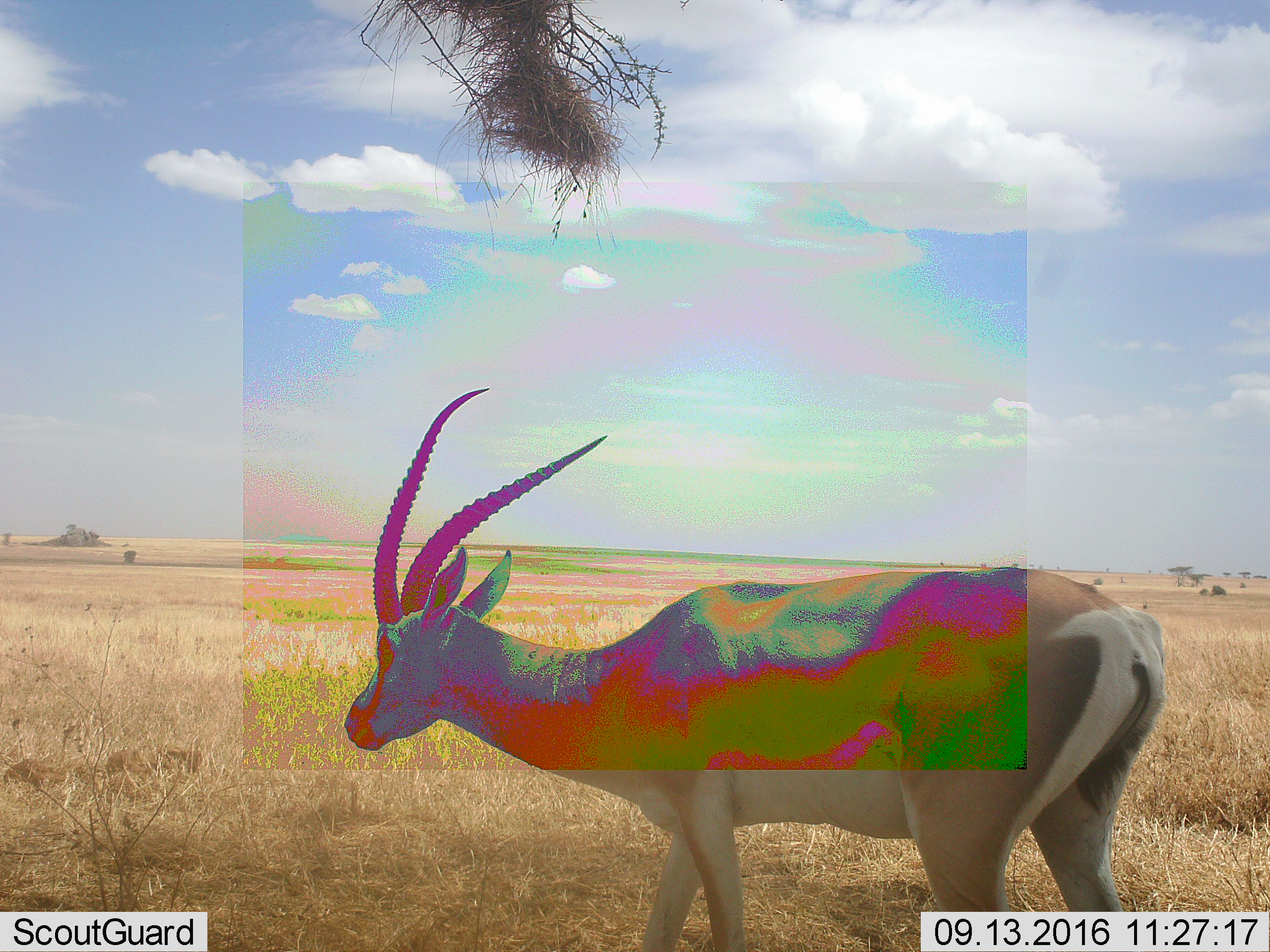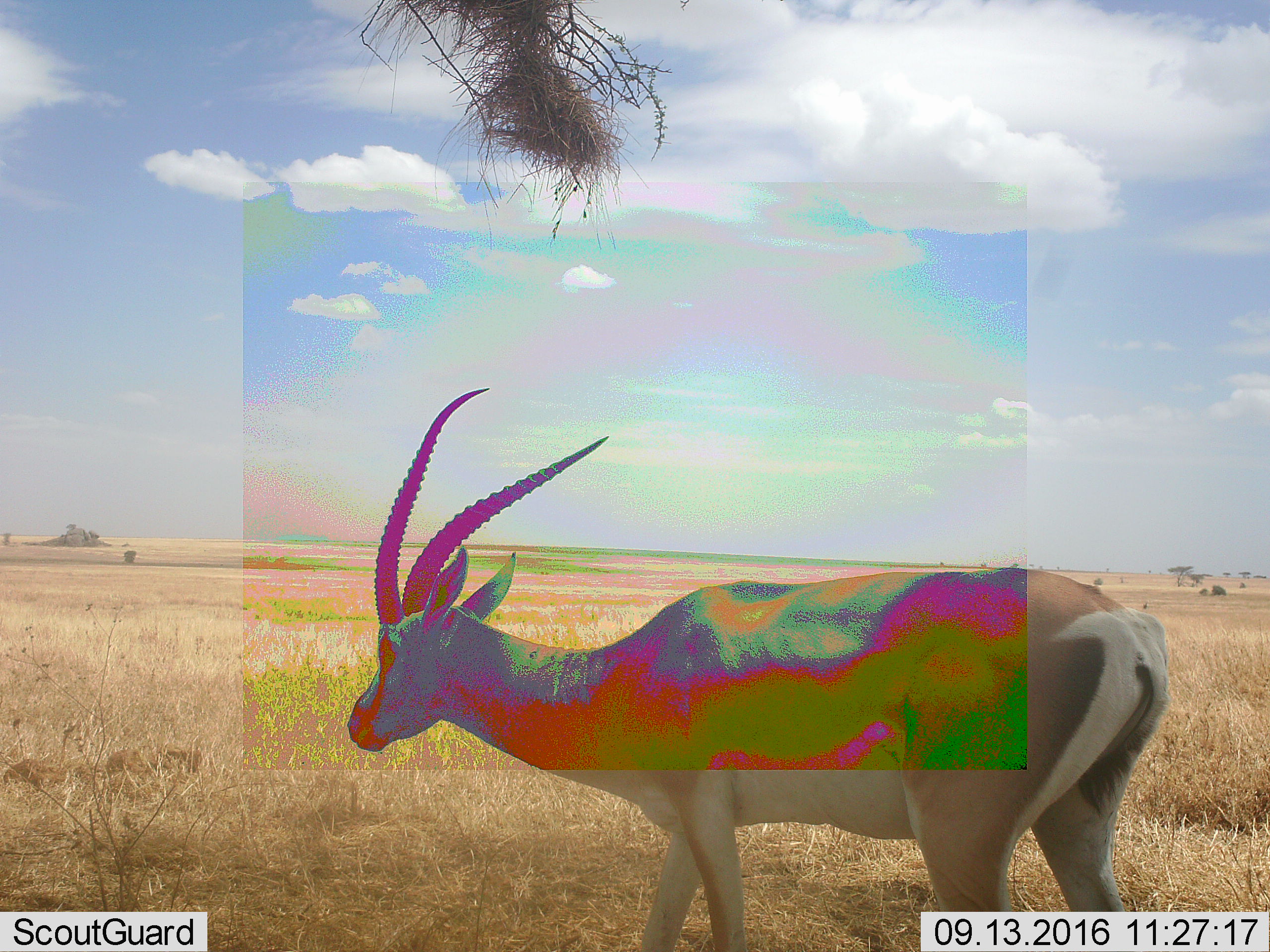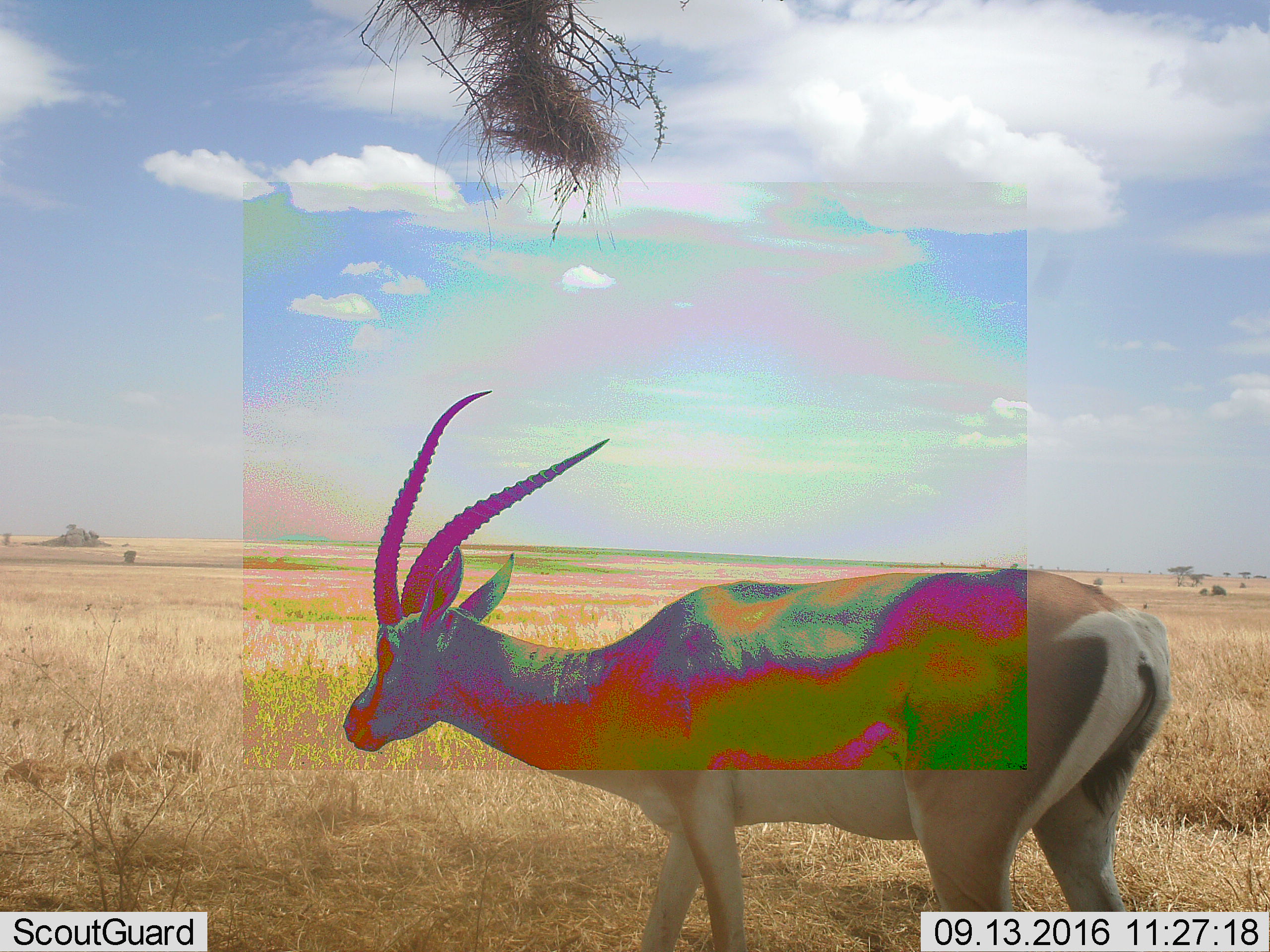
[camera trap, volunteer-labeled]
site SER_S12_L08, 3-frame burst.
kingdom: Animalia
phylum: Chordata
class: Mammalia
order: Artiodactyla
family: Bovidae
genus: Nanger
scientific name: Nanger granti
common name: grant's gazelle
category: gazellegrants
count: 1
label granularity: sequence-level